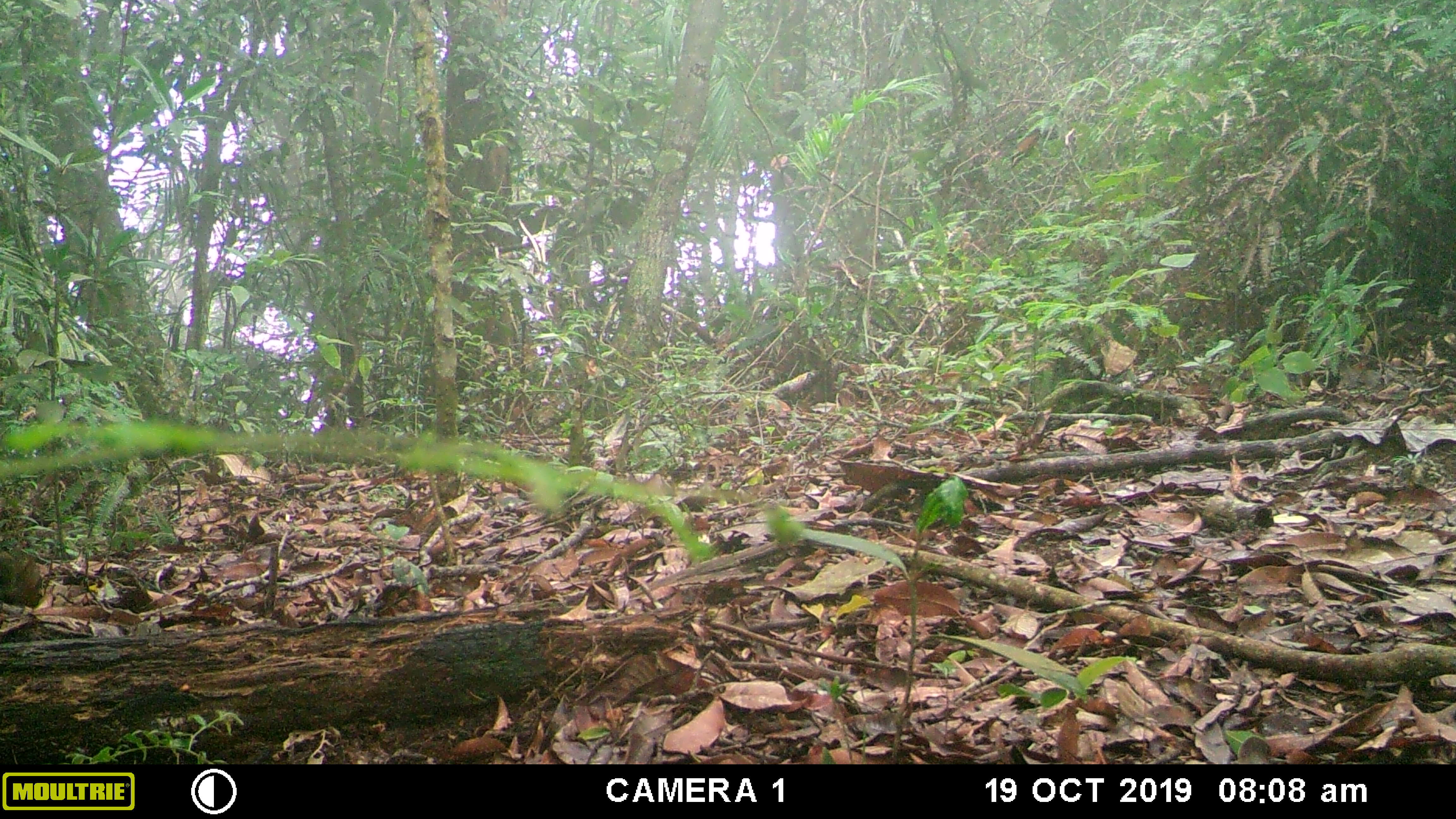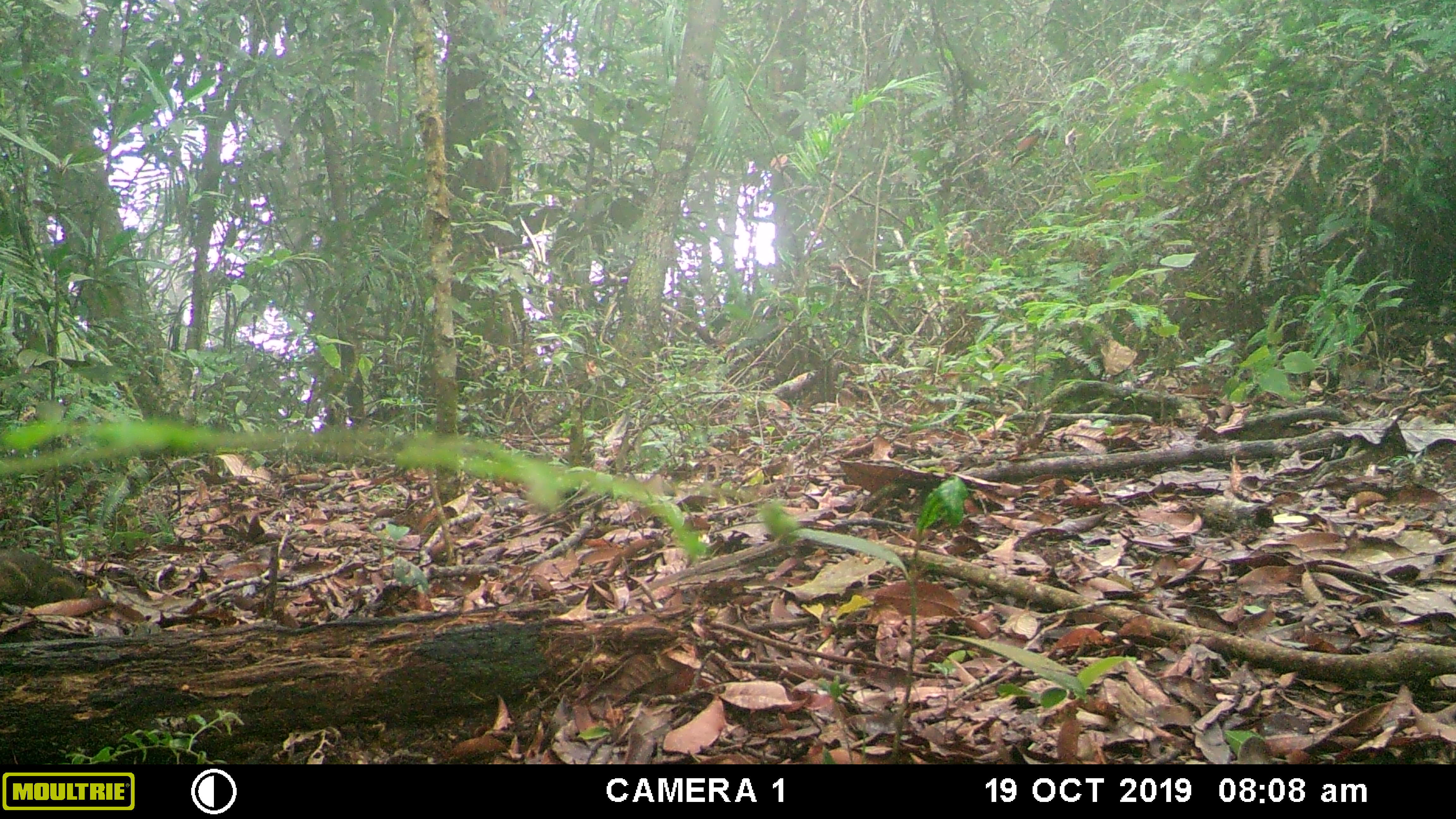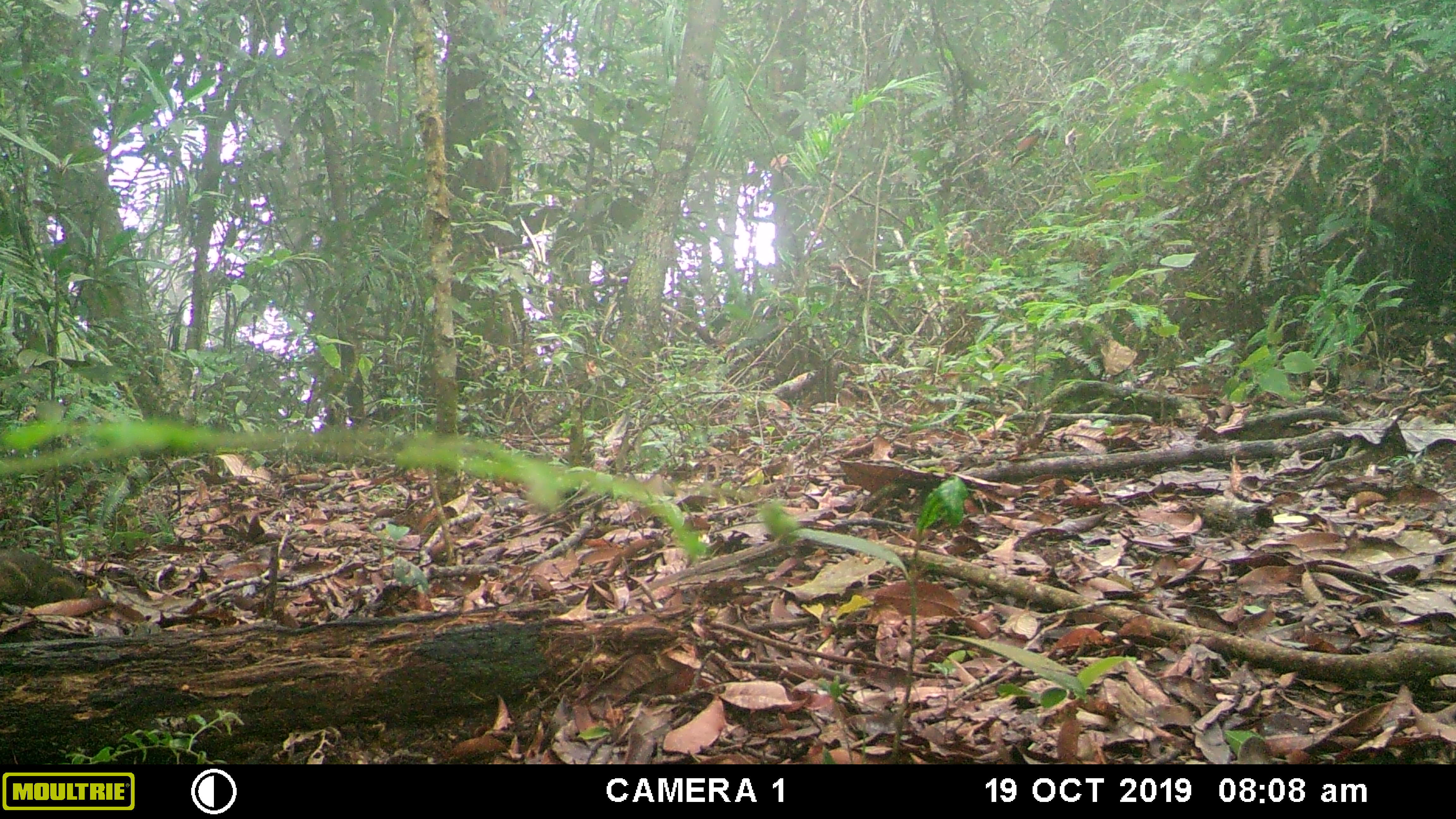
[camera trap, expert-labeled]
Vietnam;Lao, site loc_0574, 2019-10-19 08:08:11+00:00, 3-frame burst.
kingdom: Animalia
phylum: Chordata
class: Mammalia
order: Rodentia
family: Sciuridae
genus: Dremomys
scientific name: Dremomys rufigenis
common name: red-cheeked squirrel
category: red cheeked squirrel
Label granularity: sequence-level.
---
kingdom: Animalia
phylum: Chordata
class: Aves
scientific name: Aves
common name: bird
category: unidentified bird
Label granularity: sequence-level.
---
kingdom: Animalia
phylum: Chordata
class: Aves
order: Galliformes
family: Phasianidae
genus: Polyplectron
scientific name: Polyplectron bicalcaratum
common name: gray peacock-pheasant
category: grey peacock pheasant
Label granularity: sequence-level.